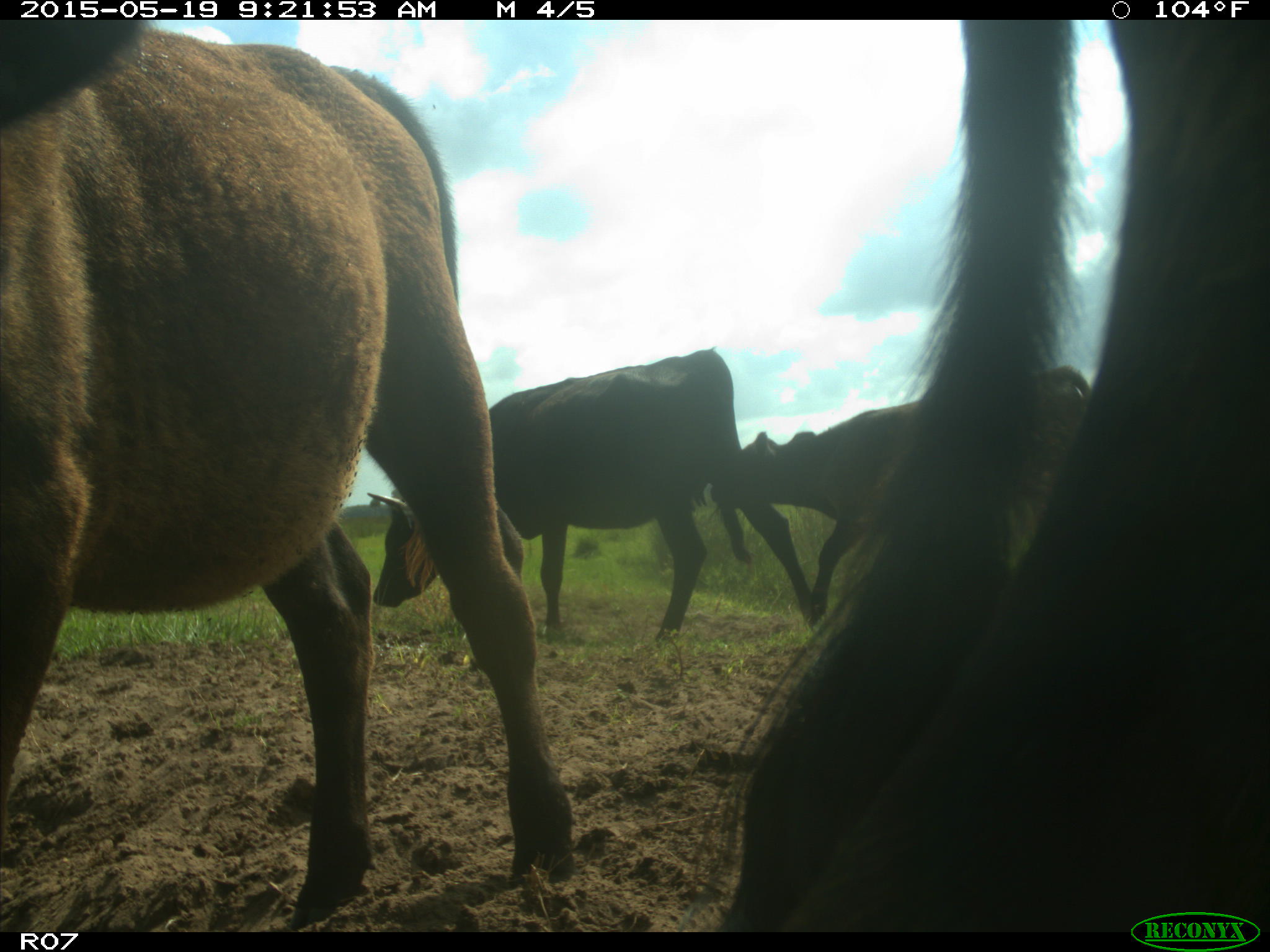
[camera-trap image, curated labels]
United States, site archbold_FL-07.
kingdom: Animalia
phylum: Chordata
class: Mammalia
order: Artiodactyla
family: Bovidae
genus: Bos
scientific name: Bos taurus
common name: domestic cow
Bos taurus (domestic cow).